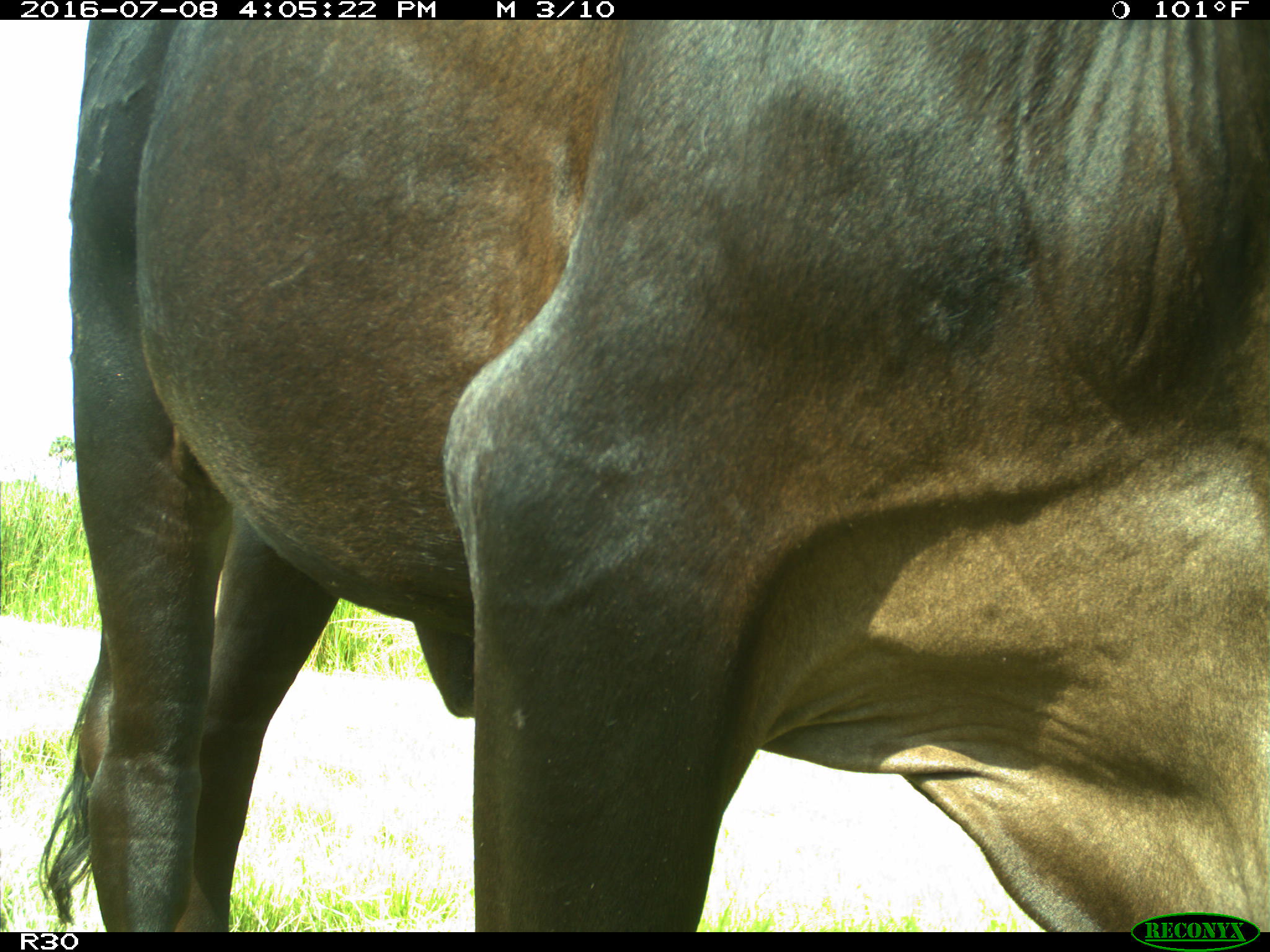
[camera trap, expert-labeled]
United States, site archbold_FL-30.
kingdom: Animalia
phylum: Chordata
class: Mammalia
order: Artiodactyla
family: Bovidae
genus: Bos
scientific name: Bos taurus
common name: domestic cow